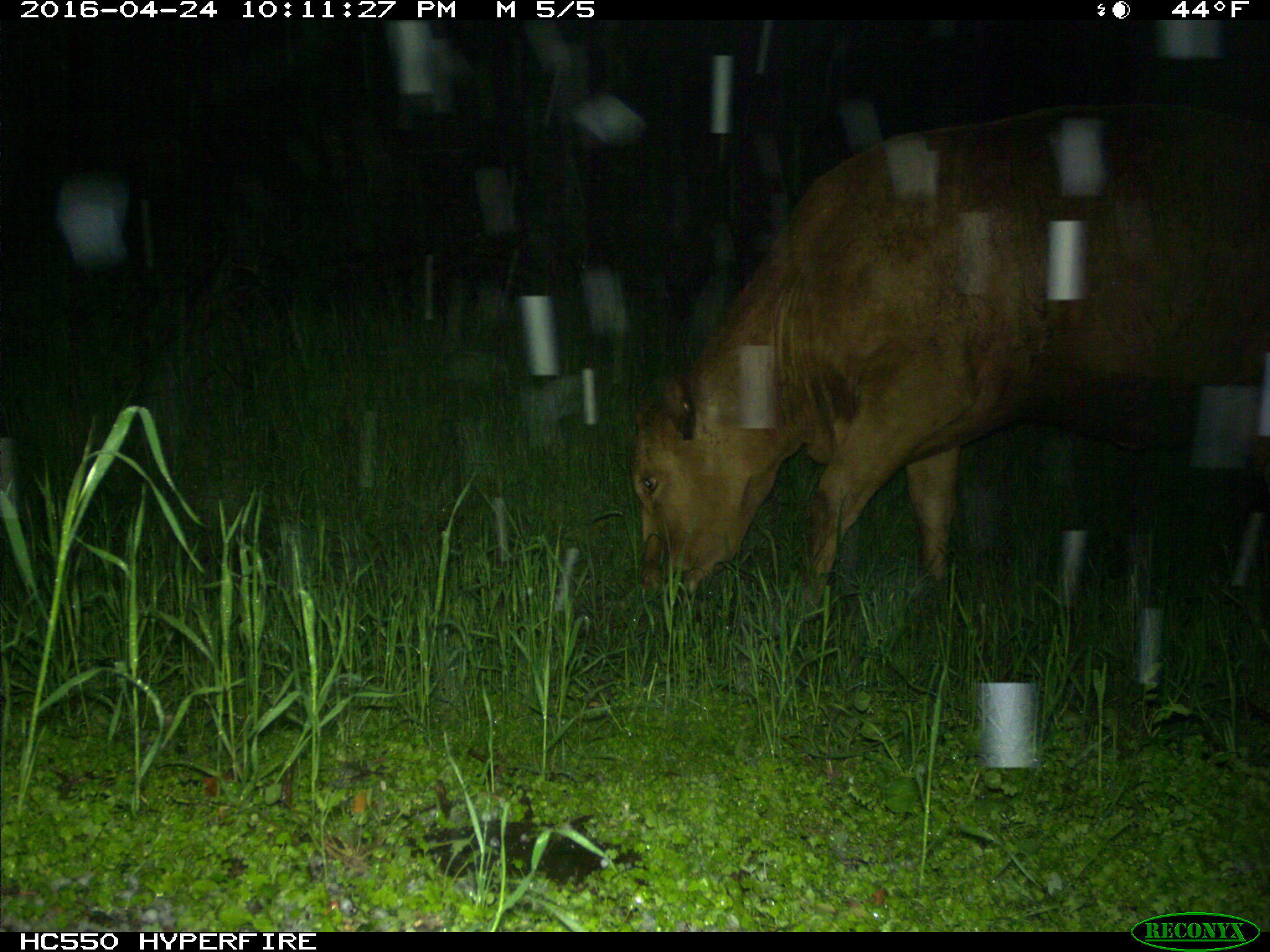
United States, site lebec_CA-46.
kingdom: Animalia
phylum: Chordata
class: Mammalia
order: Artiodactyla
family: Bovidae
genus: Bos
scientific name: Bos taurus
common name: domestic cow